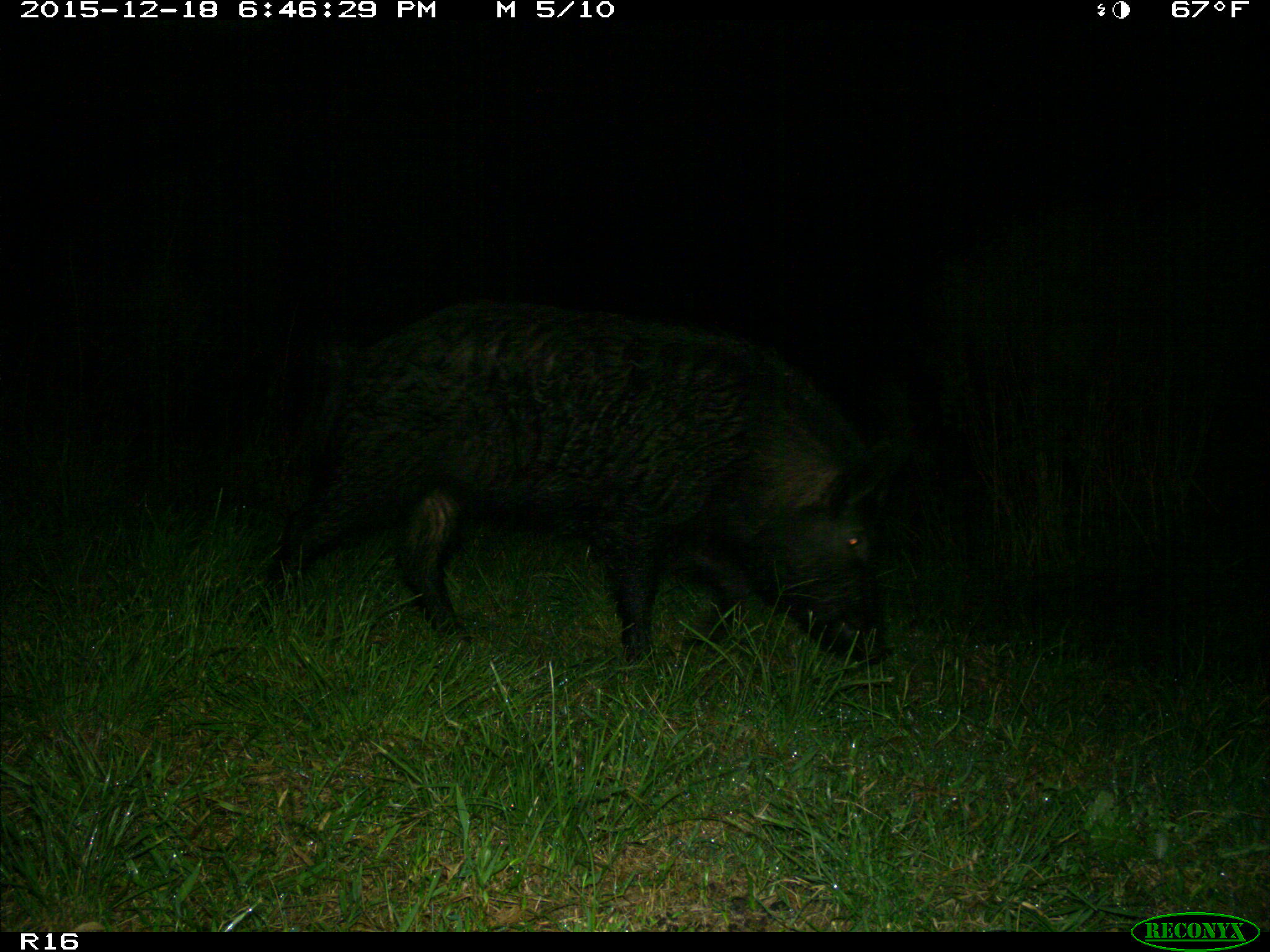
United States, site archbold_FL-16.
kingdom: Animalia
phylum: Chordata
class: Mammalia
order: Artiodactyla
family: Suidae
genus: Sus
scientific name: Sus scrofa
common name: wild boar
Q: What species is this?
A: Sus scrofa (wild boar).